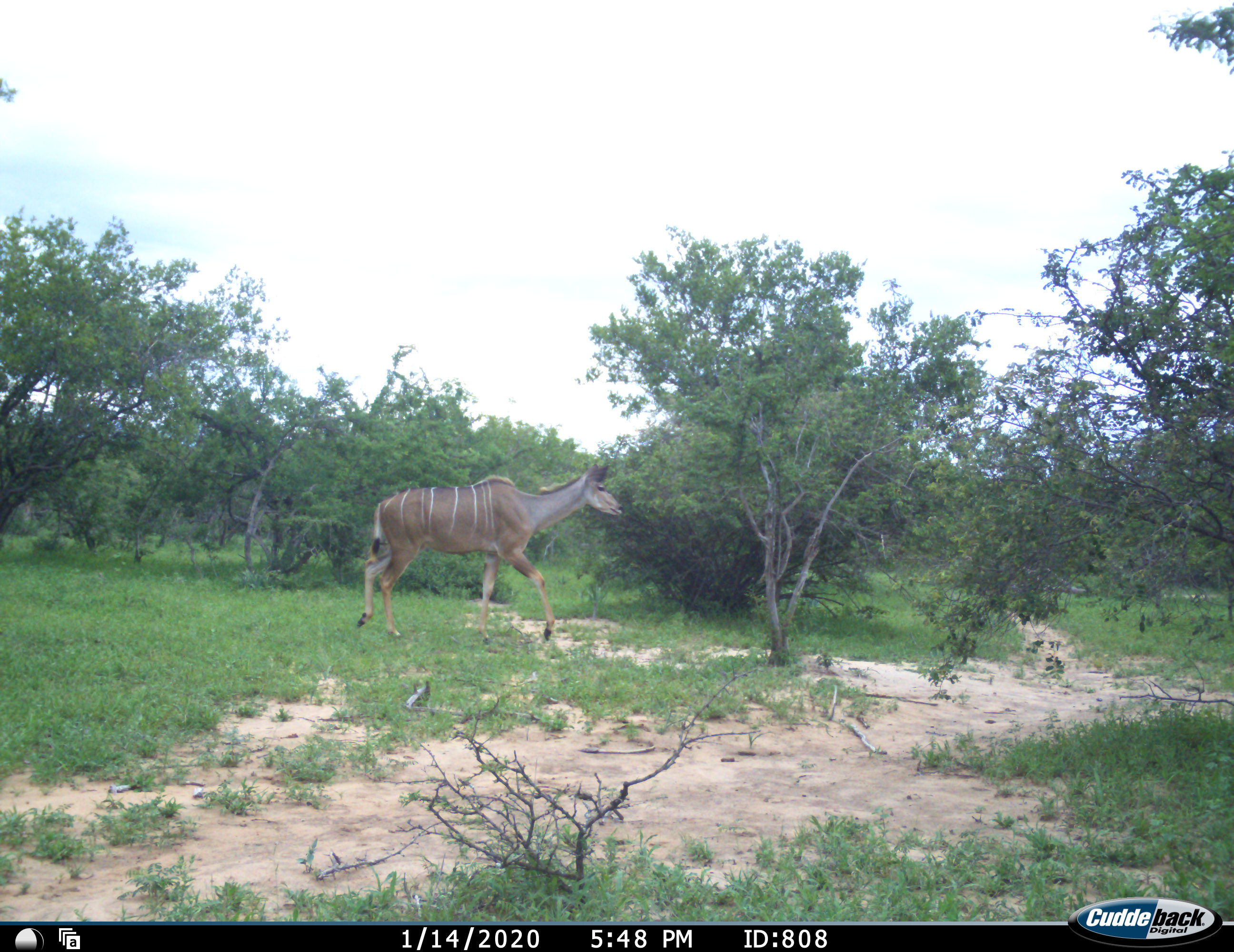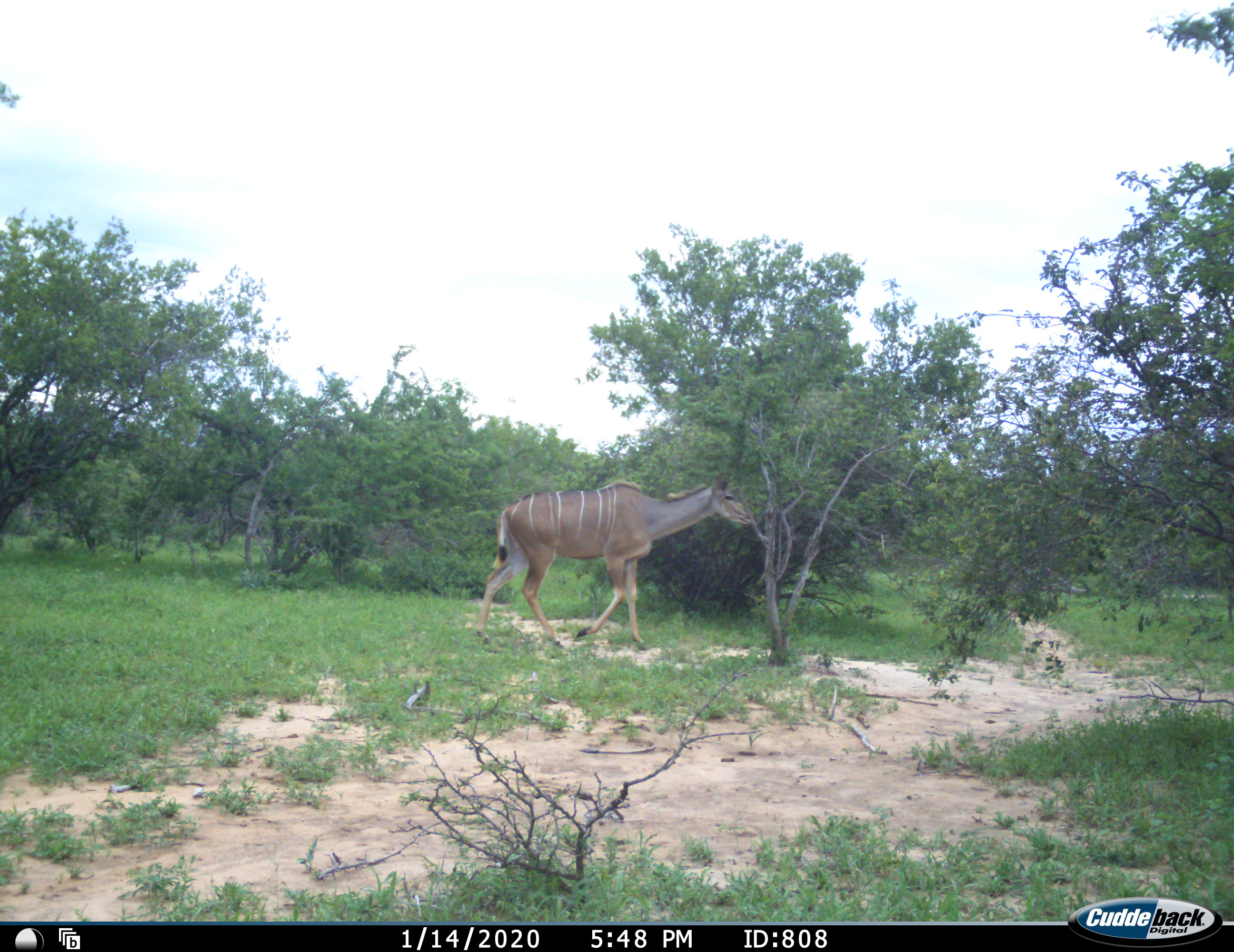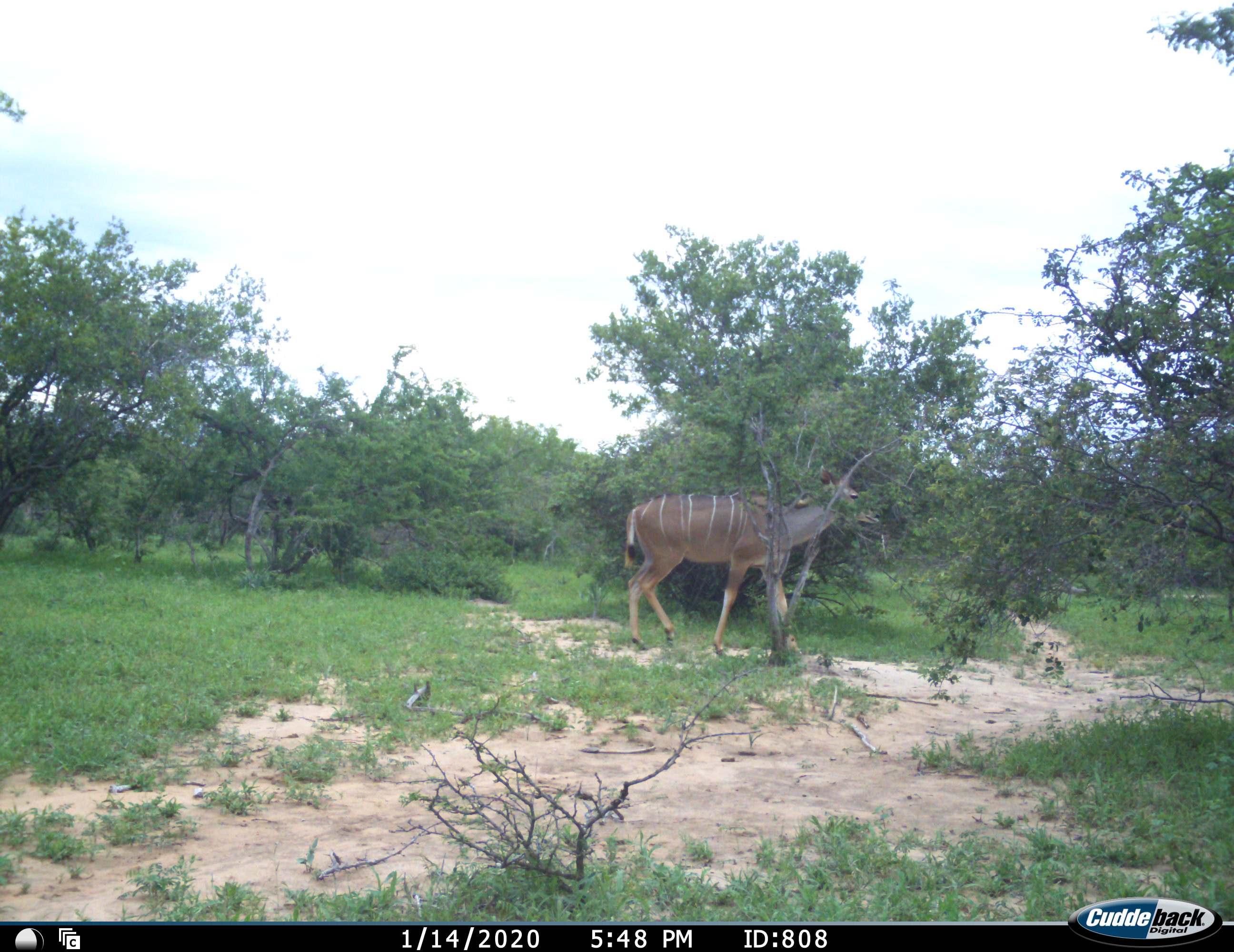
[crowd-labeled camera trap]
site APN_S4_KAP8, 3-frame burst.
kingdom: Animalia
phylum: Chordata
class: Mammalia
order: Artiodactyla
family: Bovidae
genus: Tragelaphus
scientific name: Tragelaphus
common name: kudu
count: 1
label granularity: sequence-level